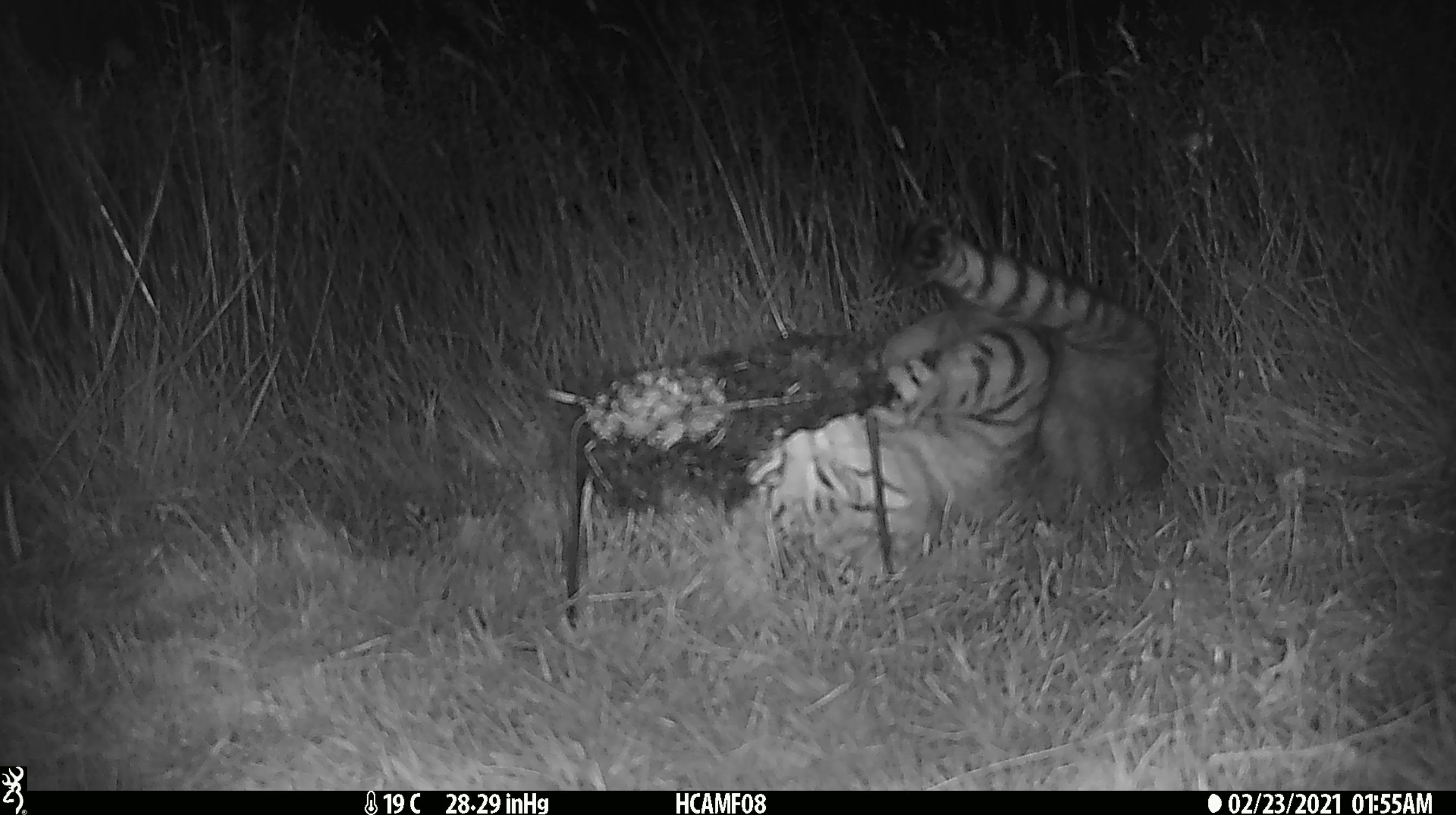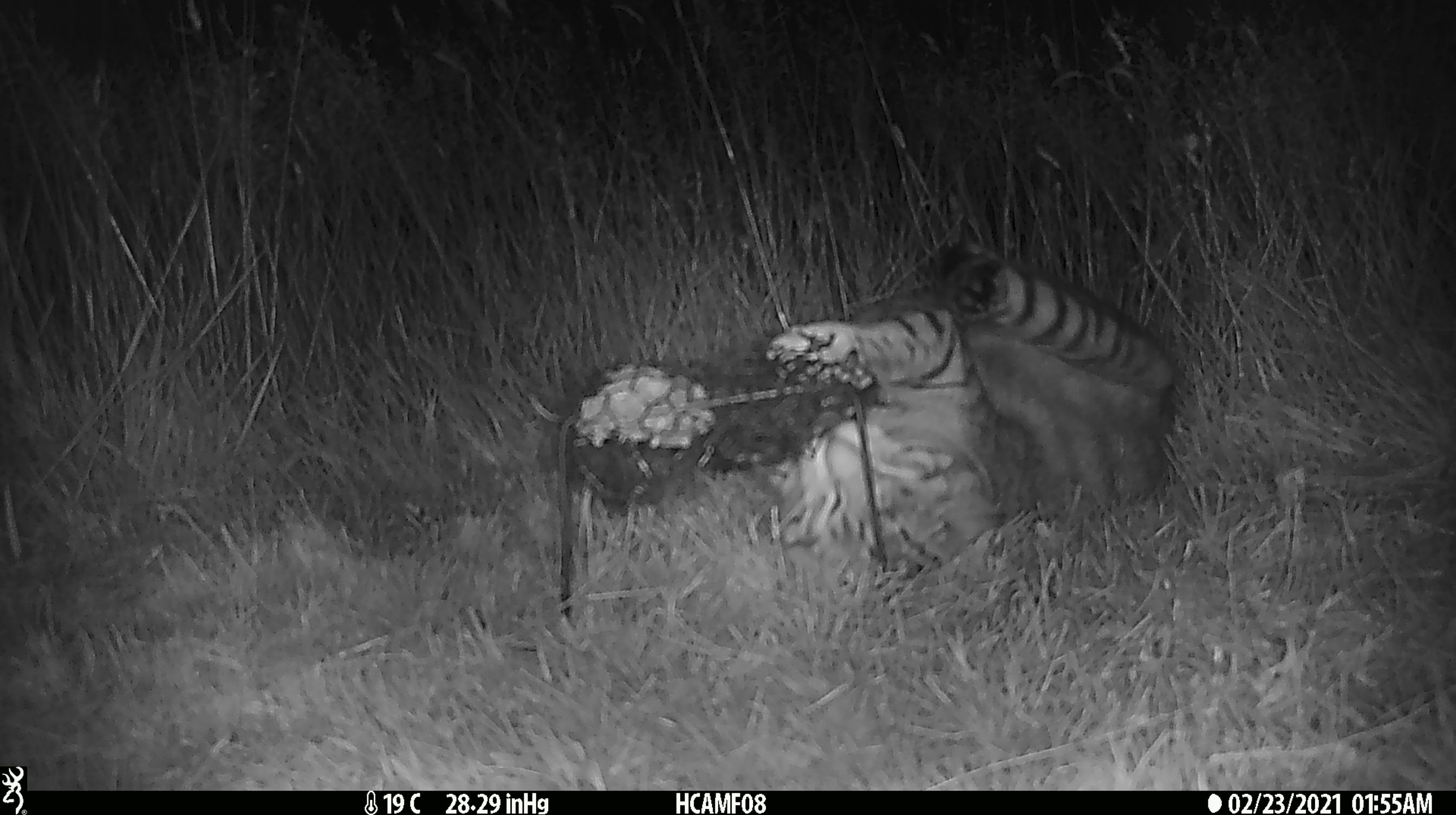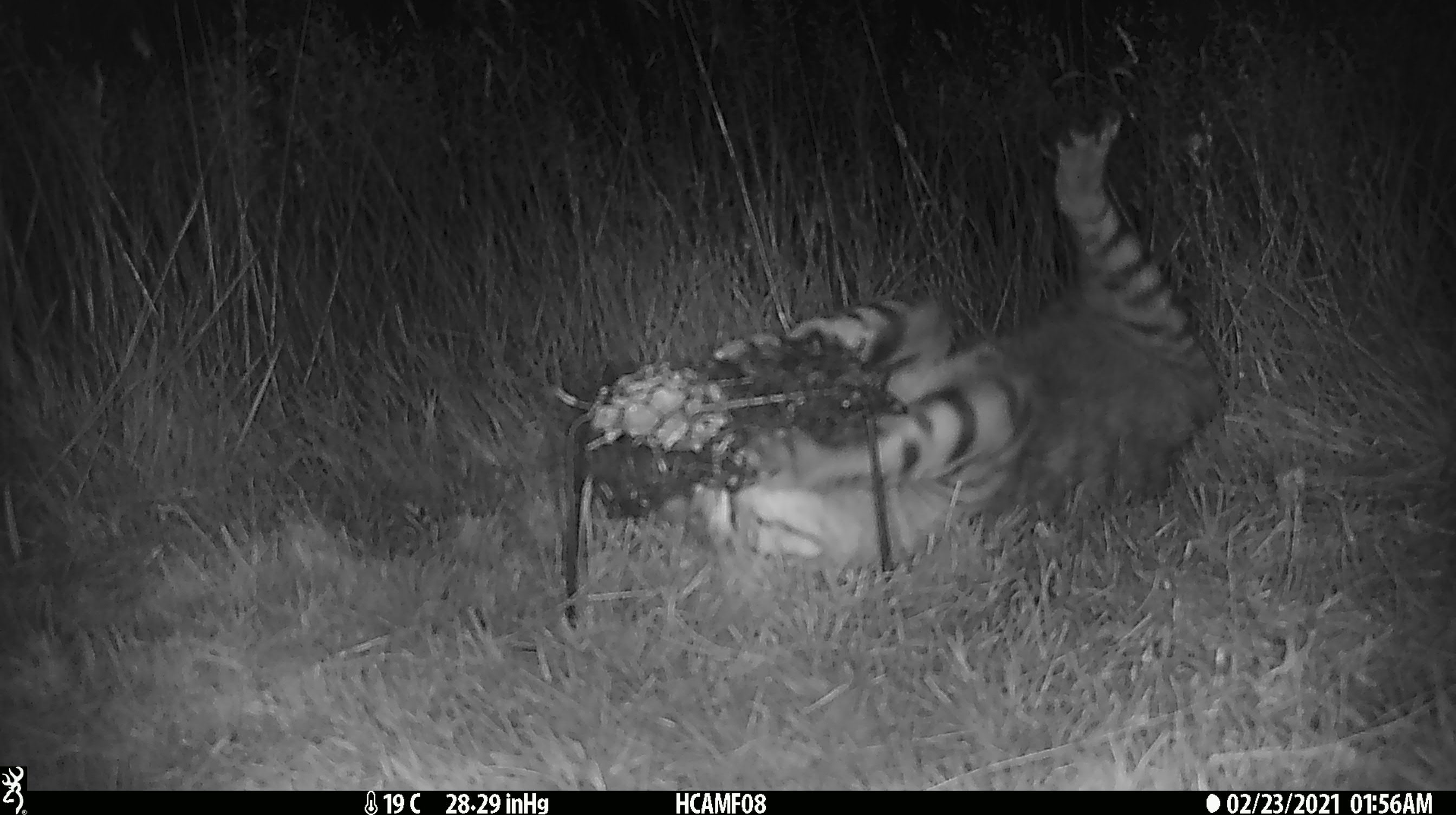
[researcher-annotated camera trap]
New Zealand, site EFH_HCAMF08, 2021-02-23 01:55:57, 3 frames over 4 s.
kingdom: Animalia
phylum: Chordata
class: Mammalia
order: Carnivora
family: Felidae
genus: Felis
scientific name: Felis catus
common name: domestic cat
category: cat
Cat (domestic cat) (Felis catus).